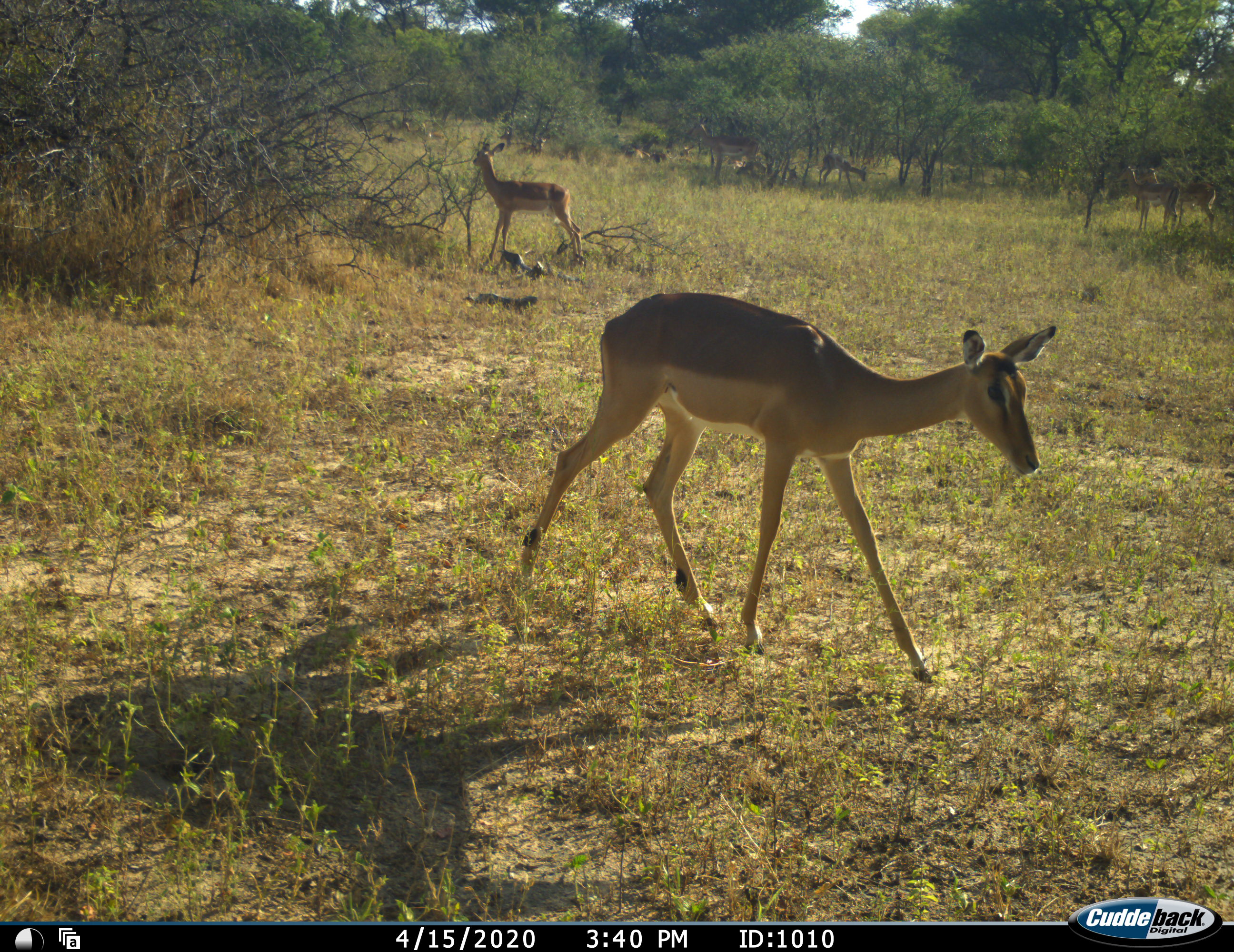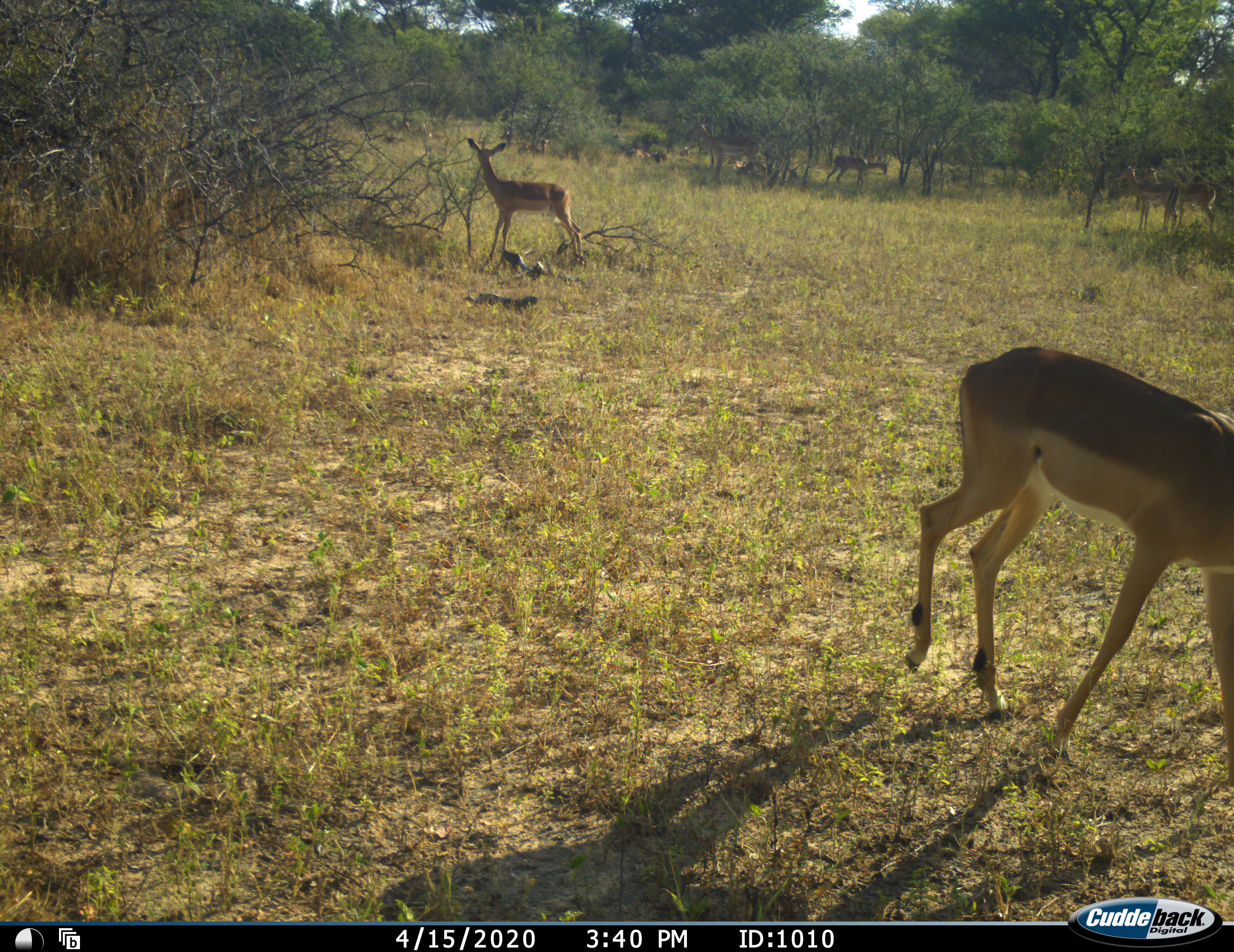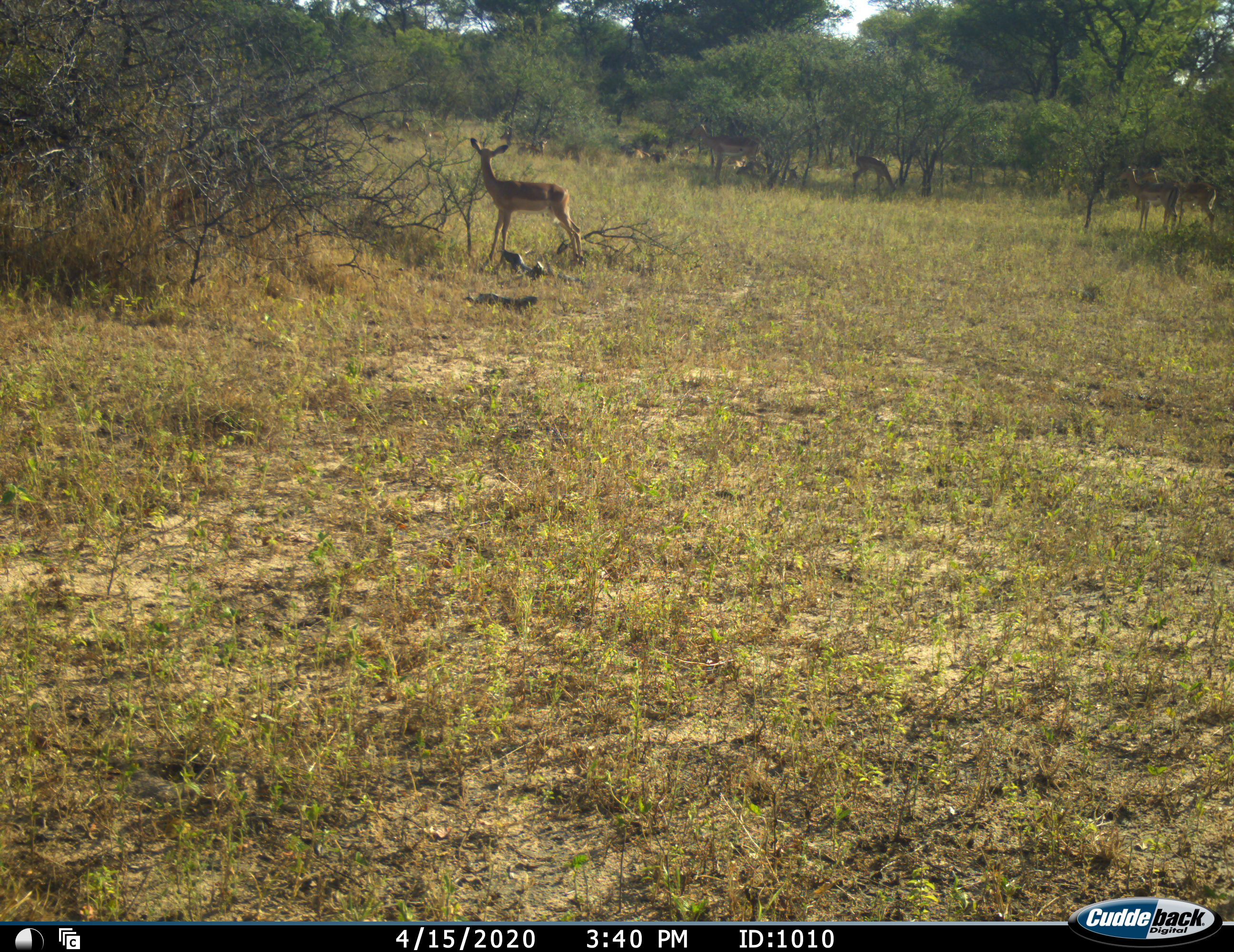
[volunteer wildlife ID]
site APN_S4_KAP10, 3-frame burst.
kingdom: Animalia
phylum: Chordata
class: Mammalia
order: Artiodactyla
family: Bovidae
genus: Aepyceros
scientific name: Aepyceros melampus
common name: impala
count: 10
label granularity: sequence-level